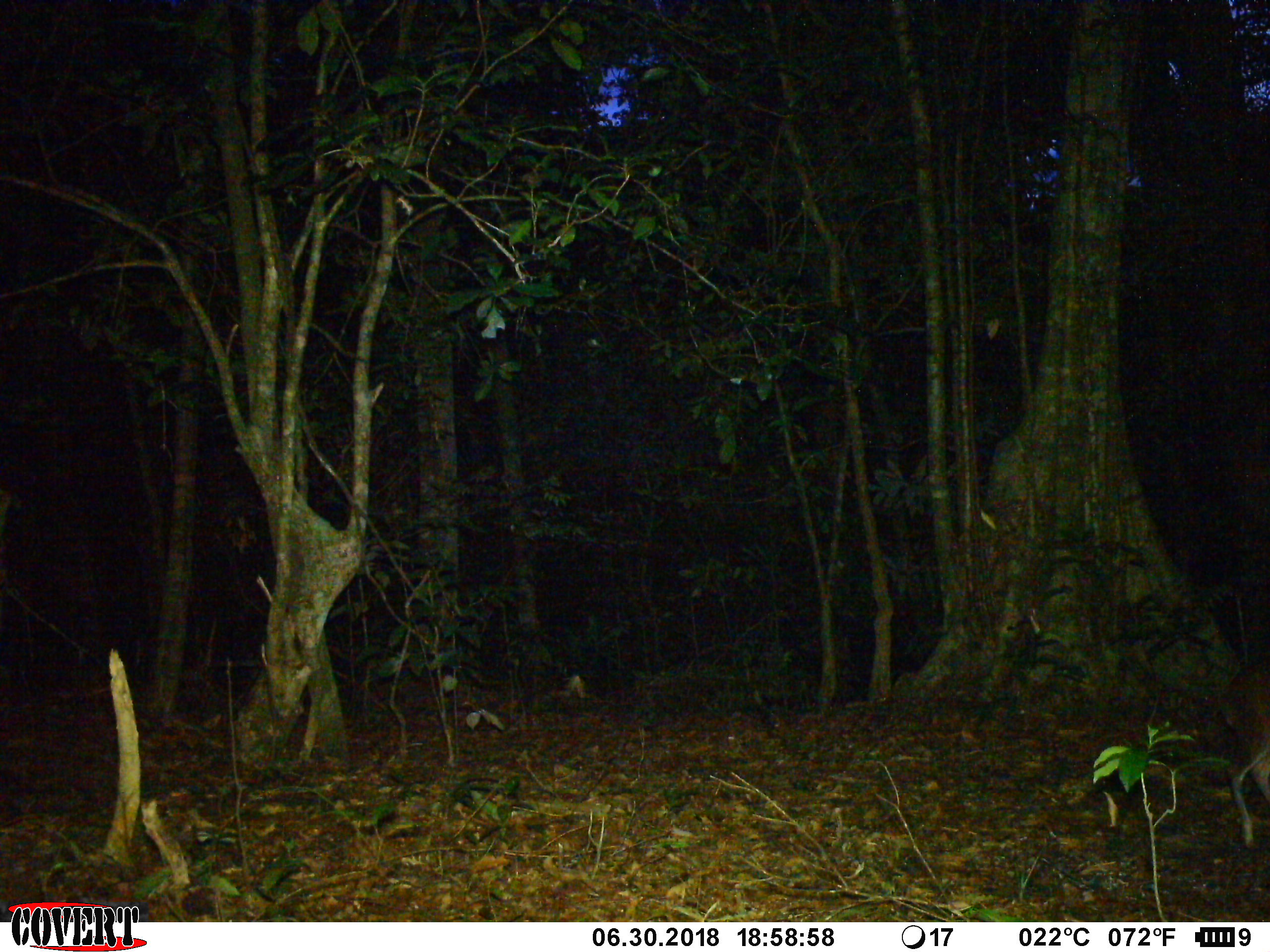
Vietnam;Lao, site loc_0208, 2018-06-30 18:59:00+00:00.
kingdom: Animalia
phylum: Chordata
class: Mammalia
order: Artiodactyla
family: Cervidae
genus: Muntiacus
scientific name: Muntiacus rooseveltorum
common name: roosevelt's muntjac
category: roosevelts muntjac group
Roosevelts muntjac group (roosevelt's muntjac) (Muntiacus rooseveltorum). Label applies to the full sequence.